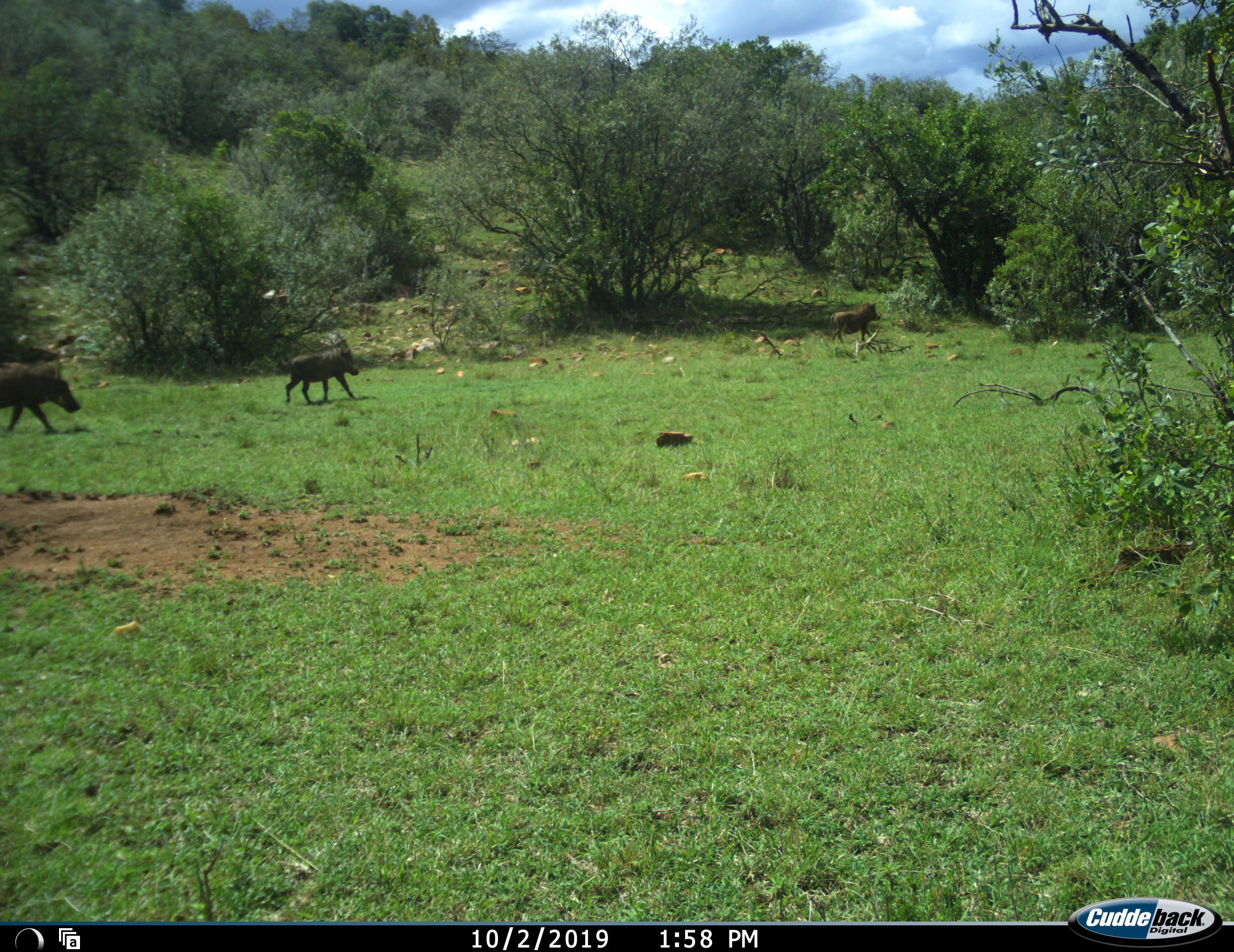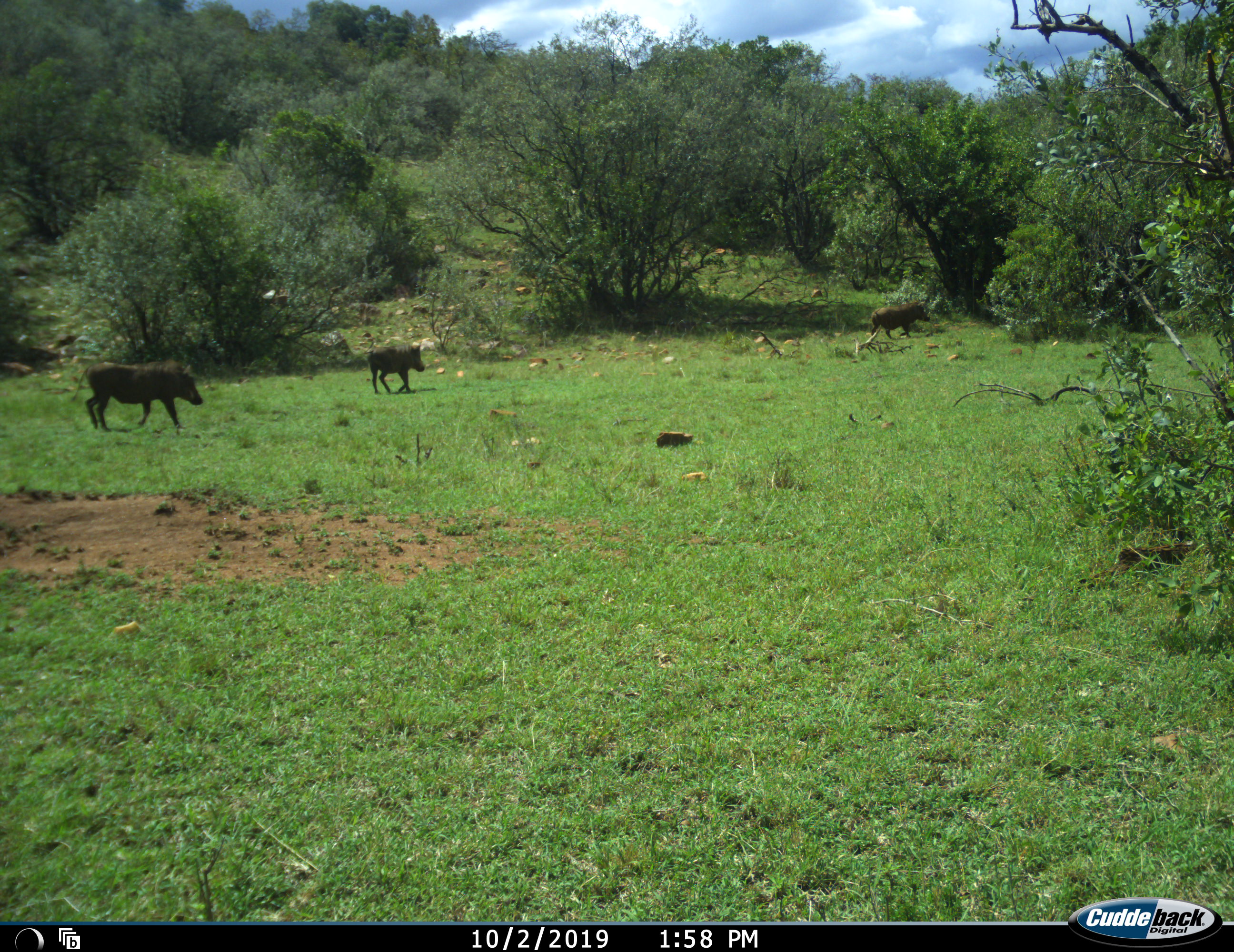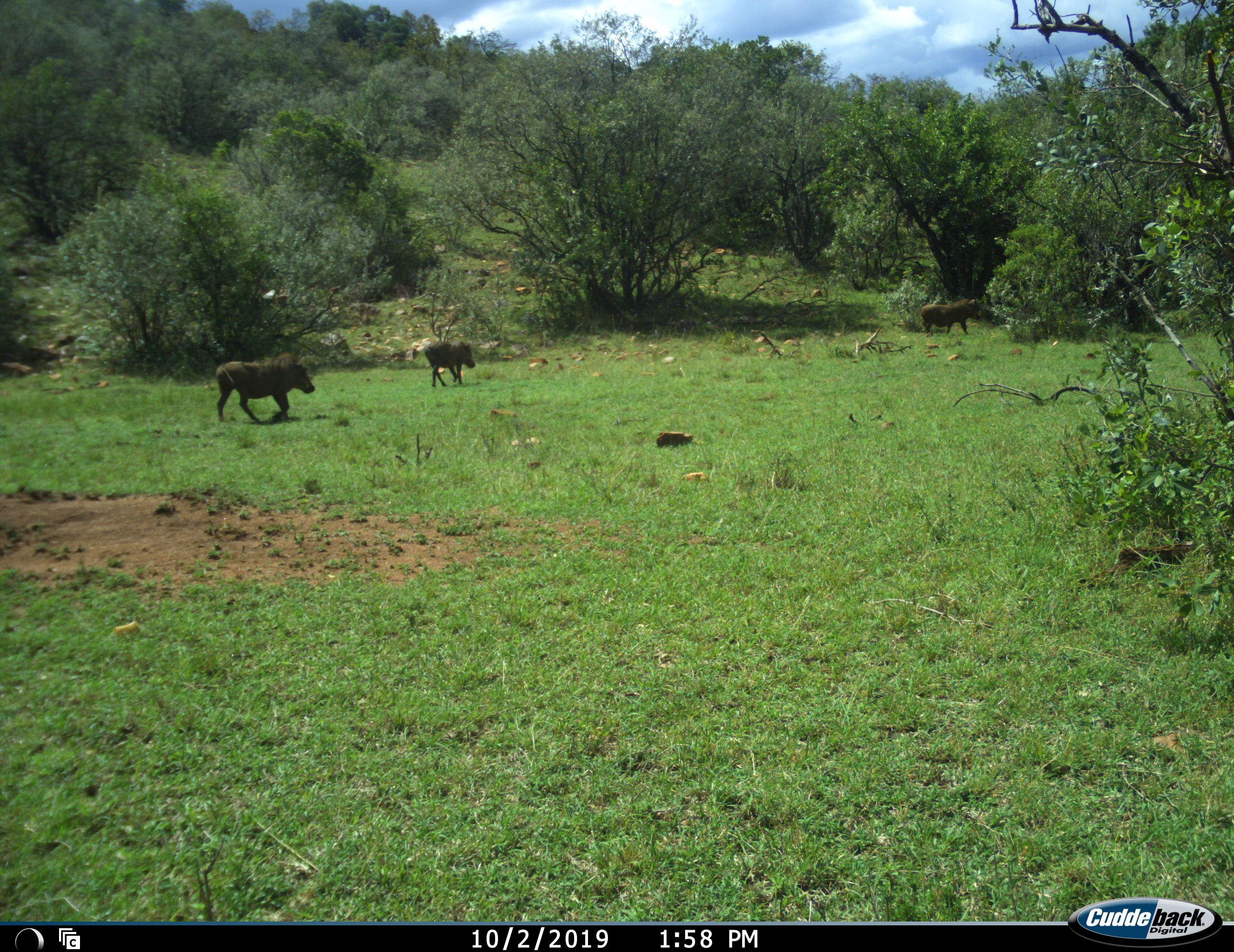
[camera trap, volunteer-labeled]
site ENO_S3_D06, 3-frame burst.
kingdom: Animalia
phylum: Chordata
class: Mammalia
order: Artiodactyla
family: Suidae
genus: Phacochoerus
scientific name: Phacochoerus africanus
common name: warthog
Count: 3.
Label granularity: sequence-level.